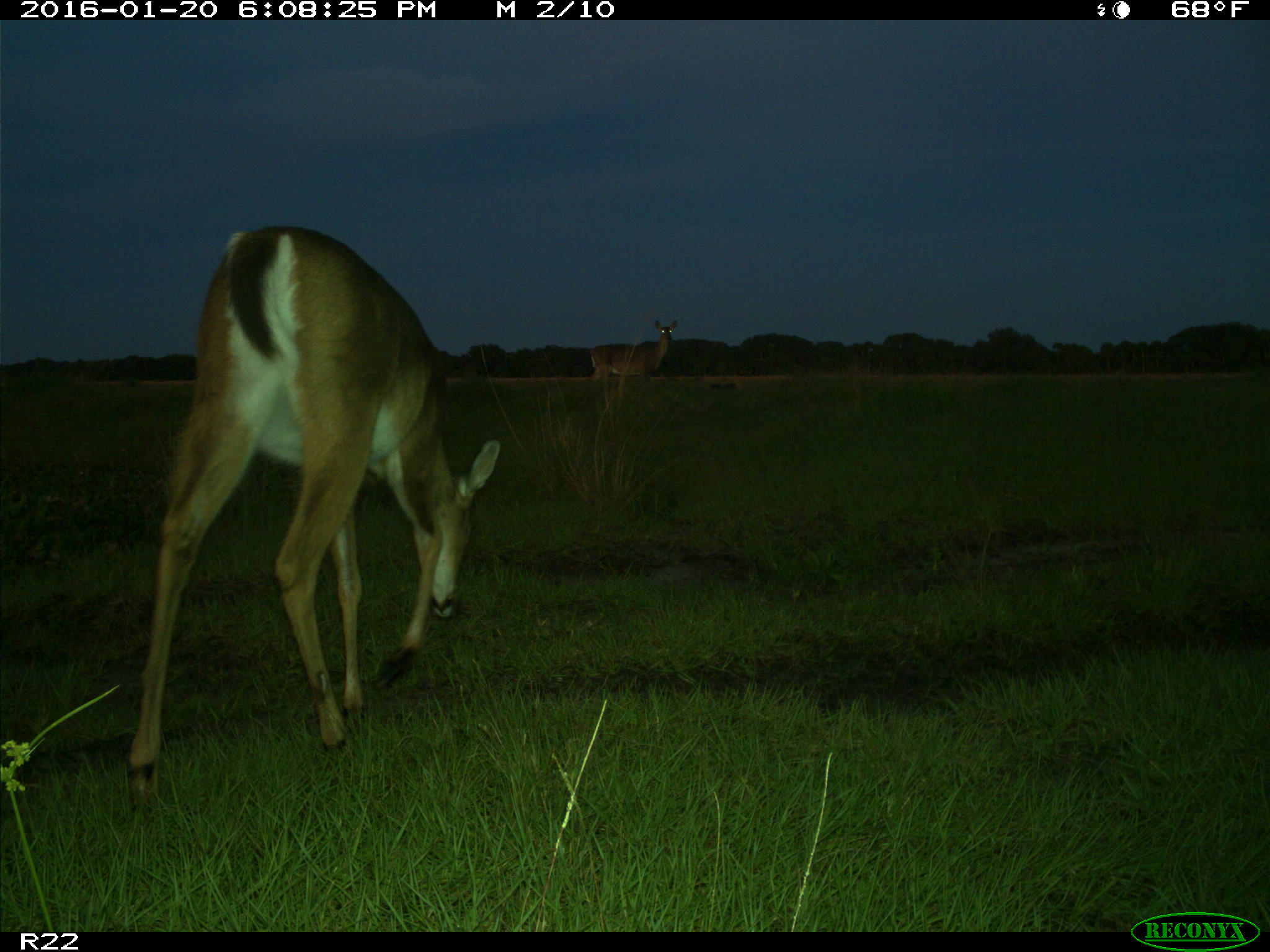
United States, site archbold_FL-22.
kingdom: Animalia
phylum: Chordata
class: Mammalia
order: Artiodactyla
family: Cervidae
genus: Odocoileus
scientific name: Odocoileus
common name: deer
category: unidentified deer